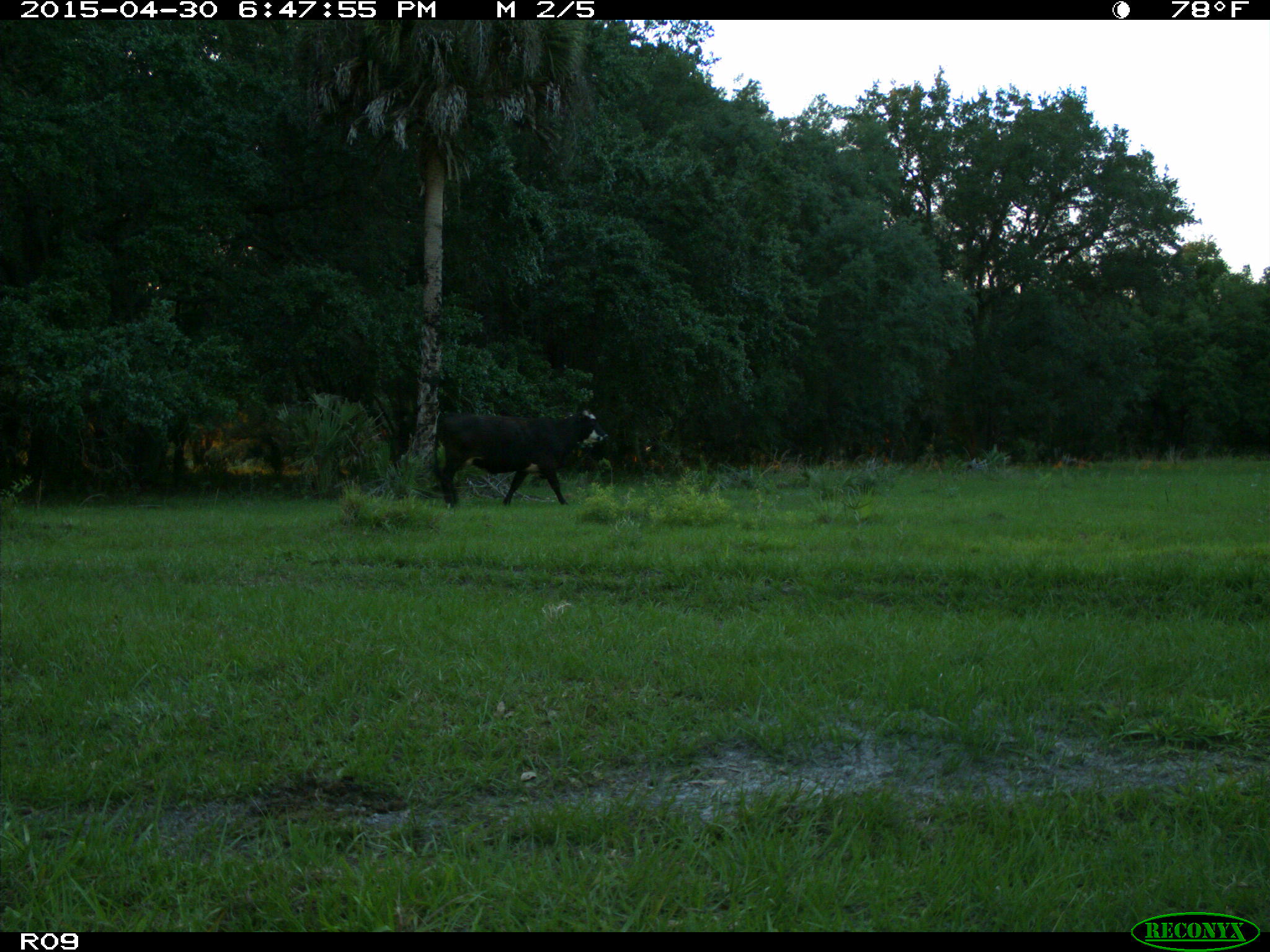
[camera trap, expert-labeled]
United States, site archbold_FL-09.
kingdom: Animalia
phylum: Chordata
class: Mammalia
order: Artiodactyla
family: Bovidae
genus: Bos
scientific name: Bos taurus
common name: domestic cow